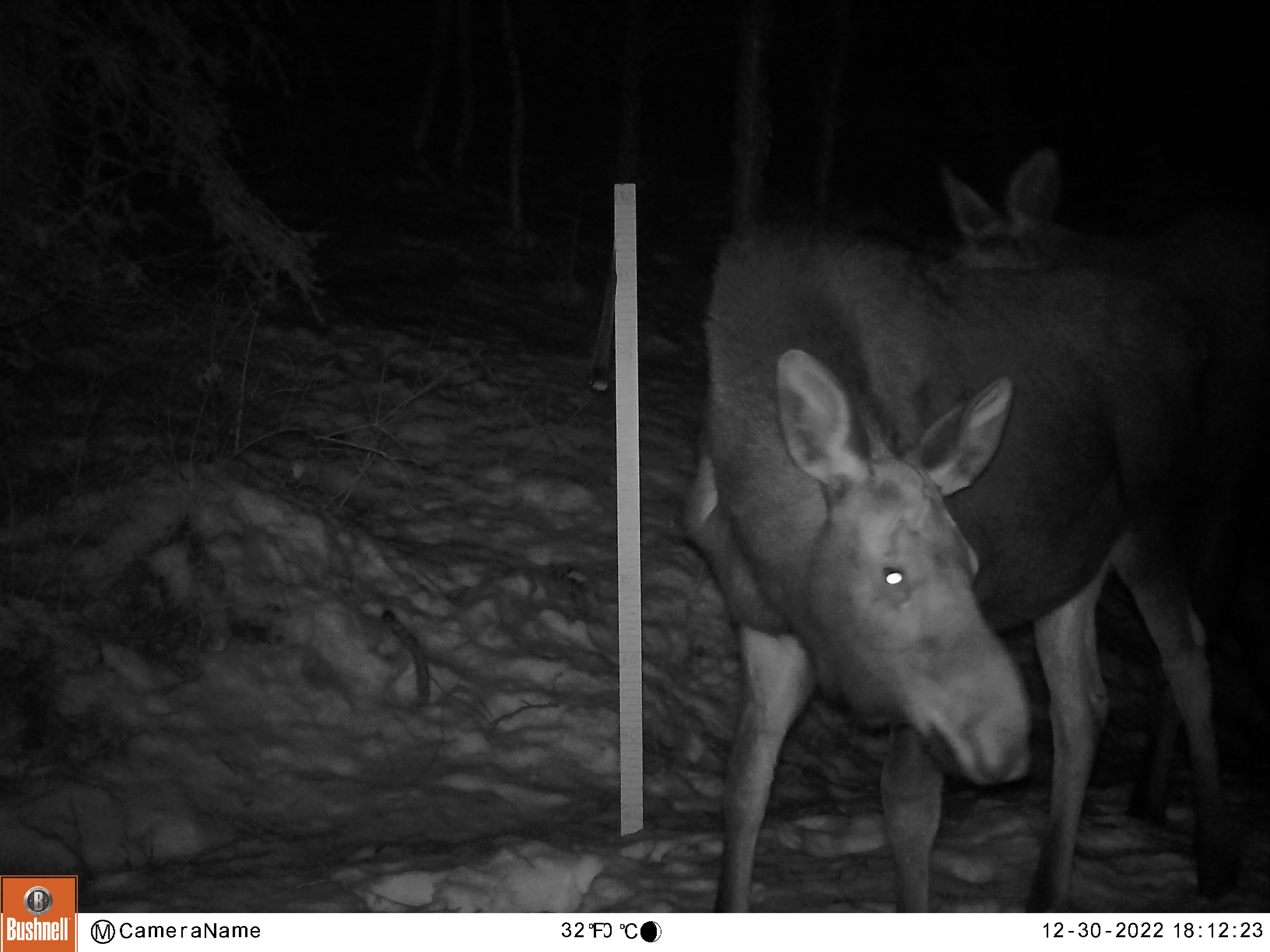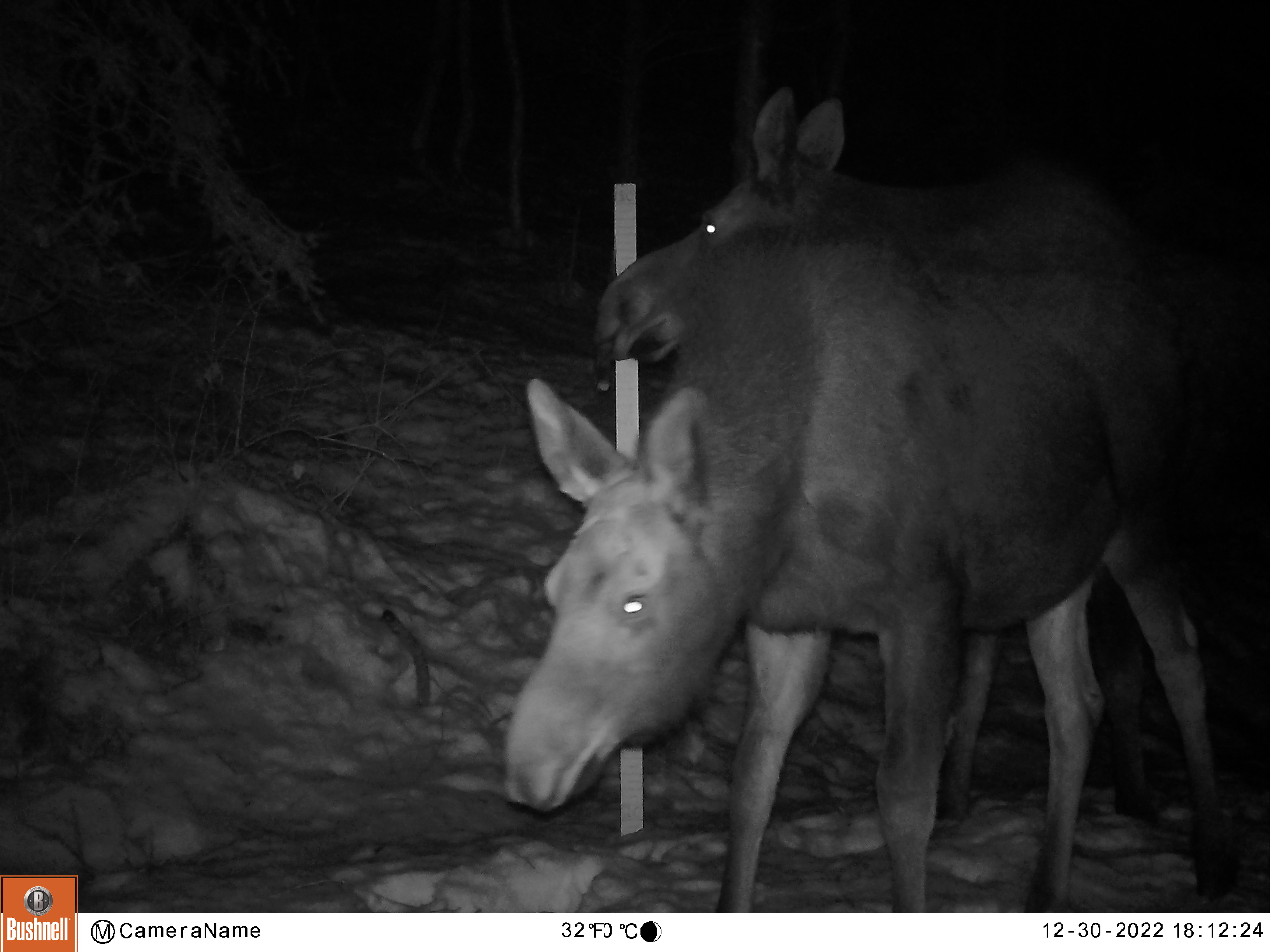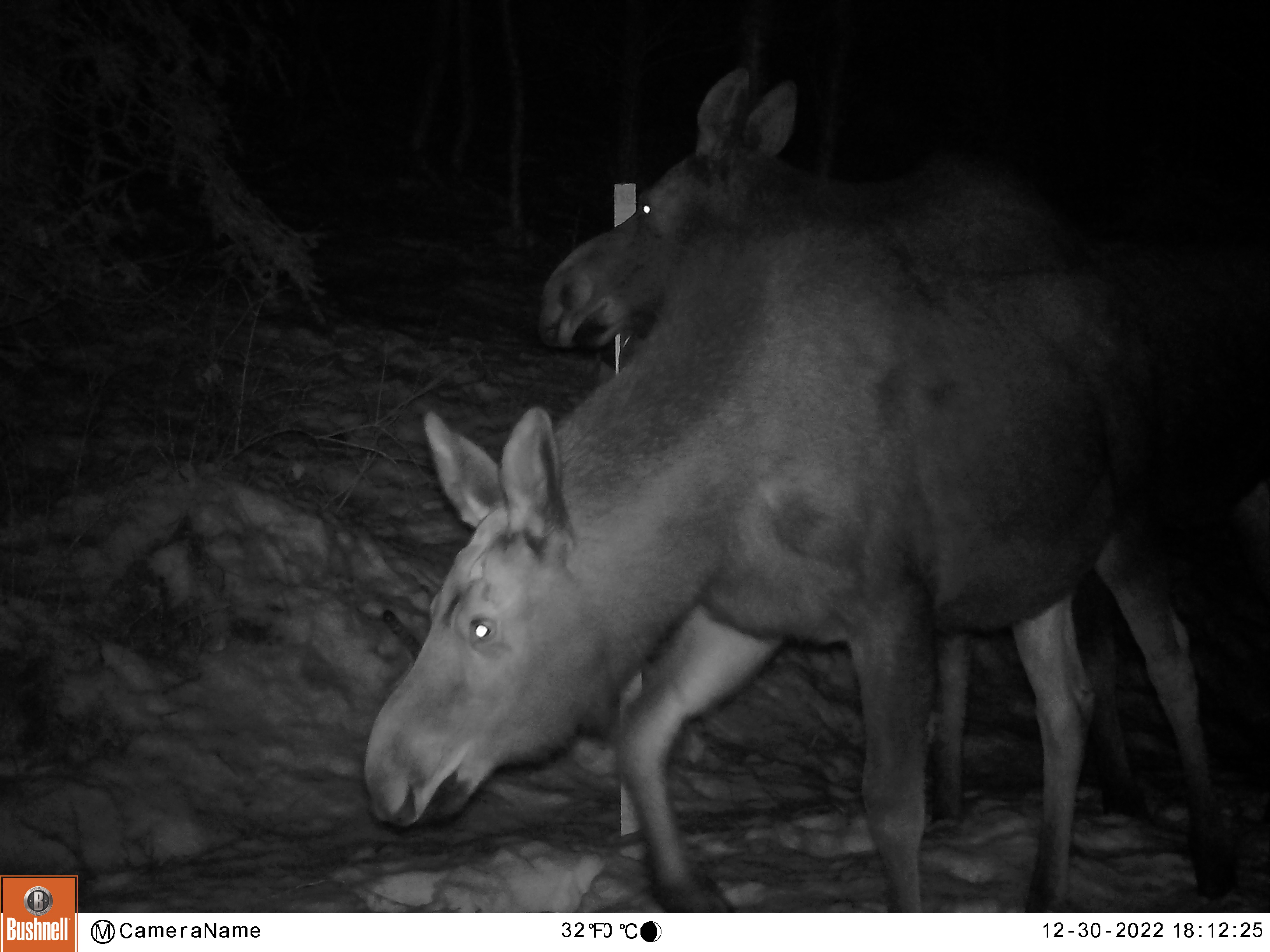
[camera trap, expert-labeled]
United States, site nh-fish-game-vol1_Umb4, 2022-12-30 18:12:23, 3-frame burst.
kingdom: Animalia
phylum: Chordata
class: Mammalia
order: Artiodactyla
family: Cervidae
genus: Alces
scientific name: Alces alces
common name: moose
Moose (Alces alces).